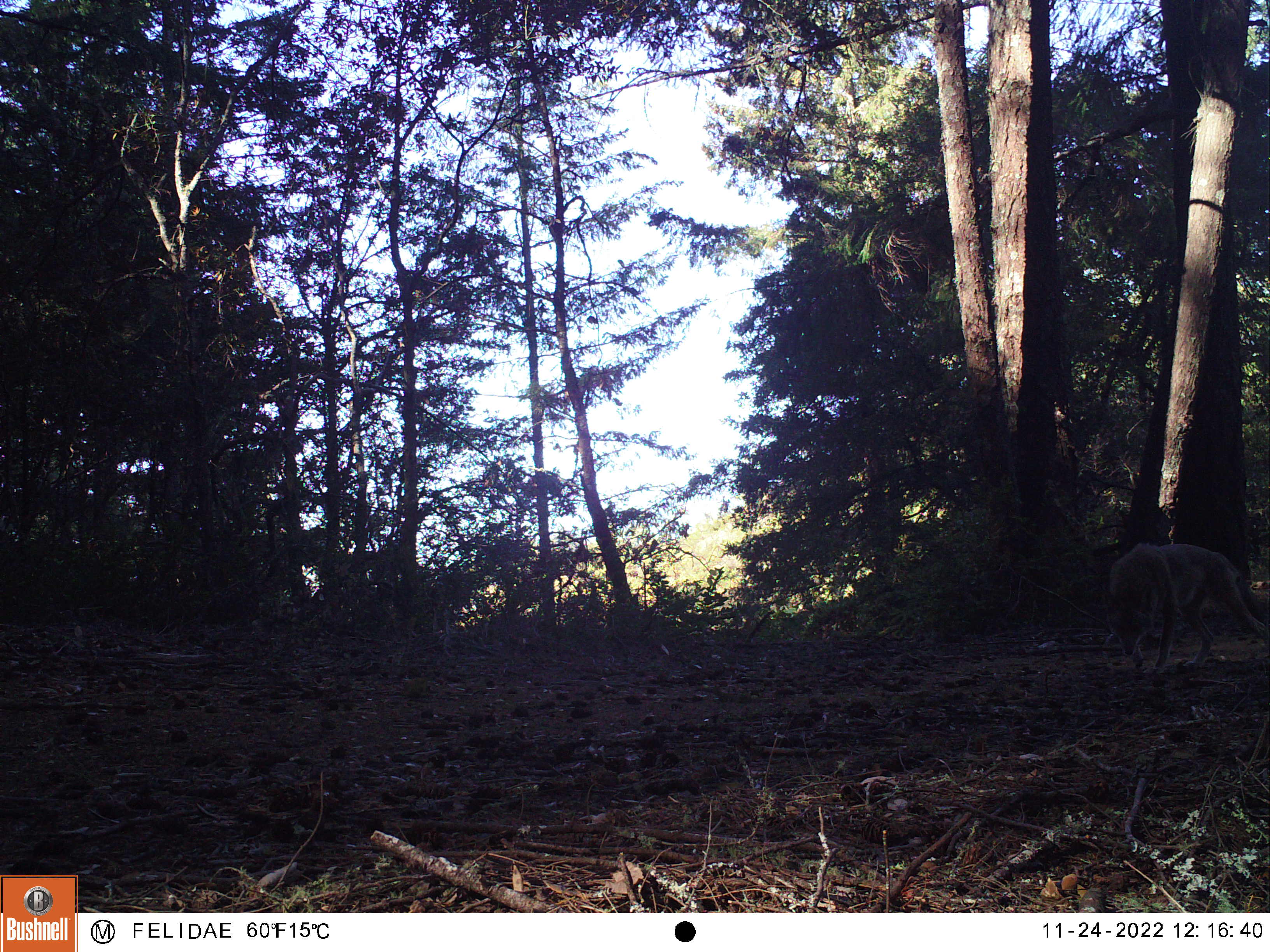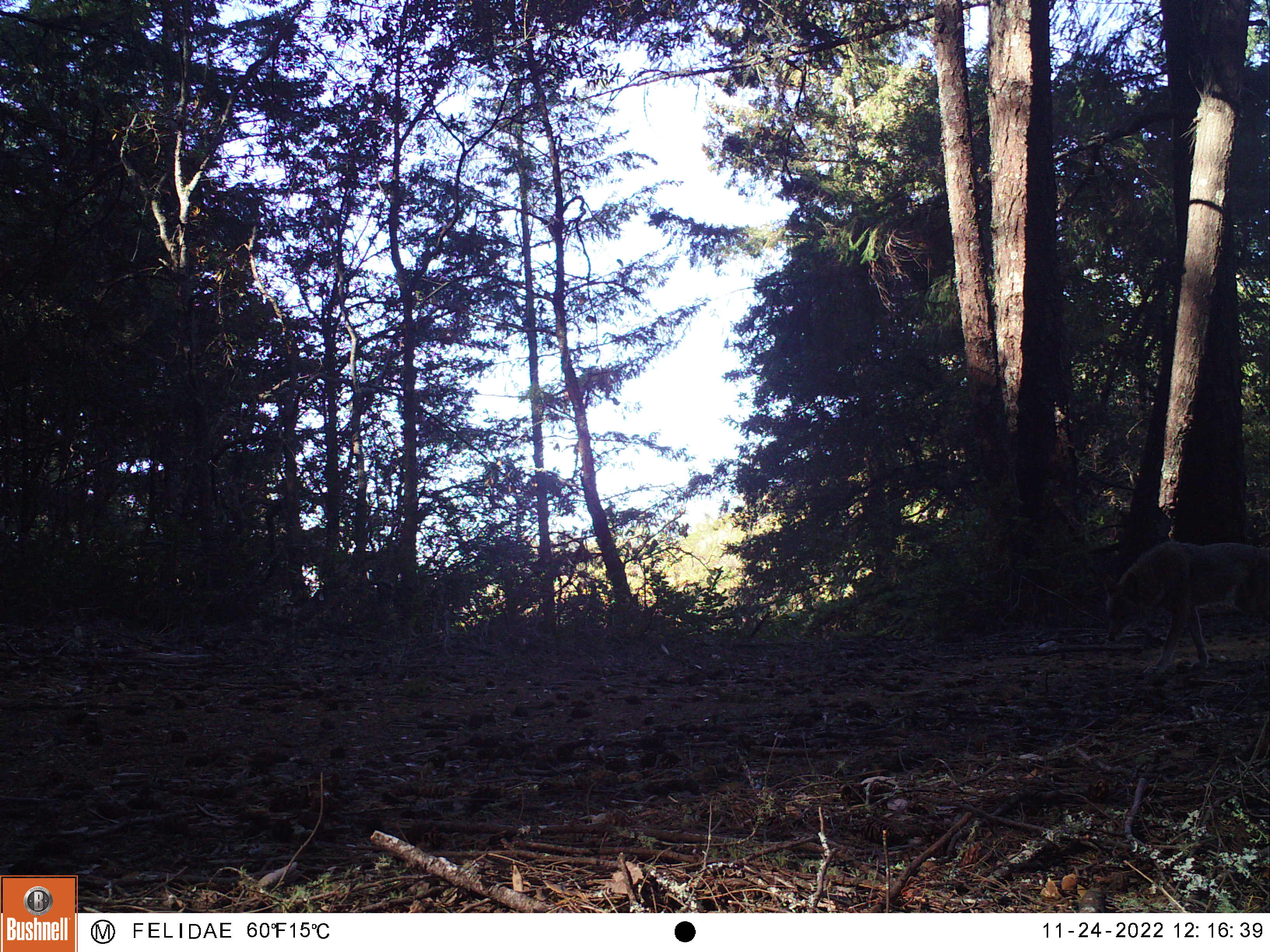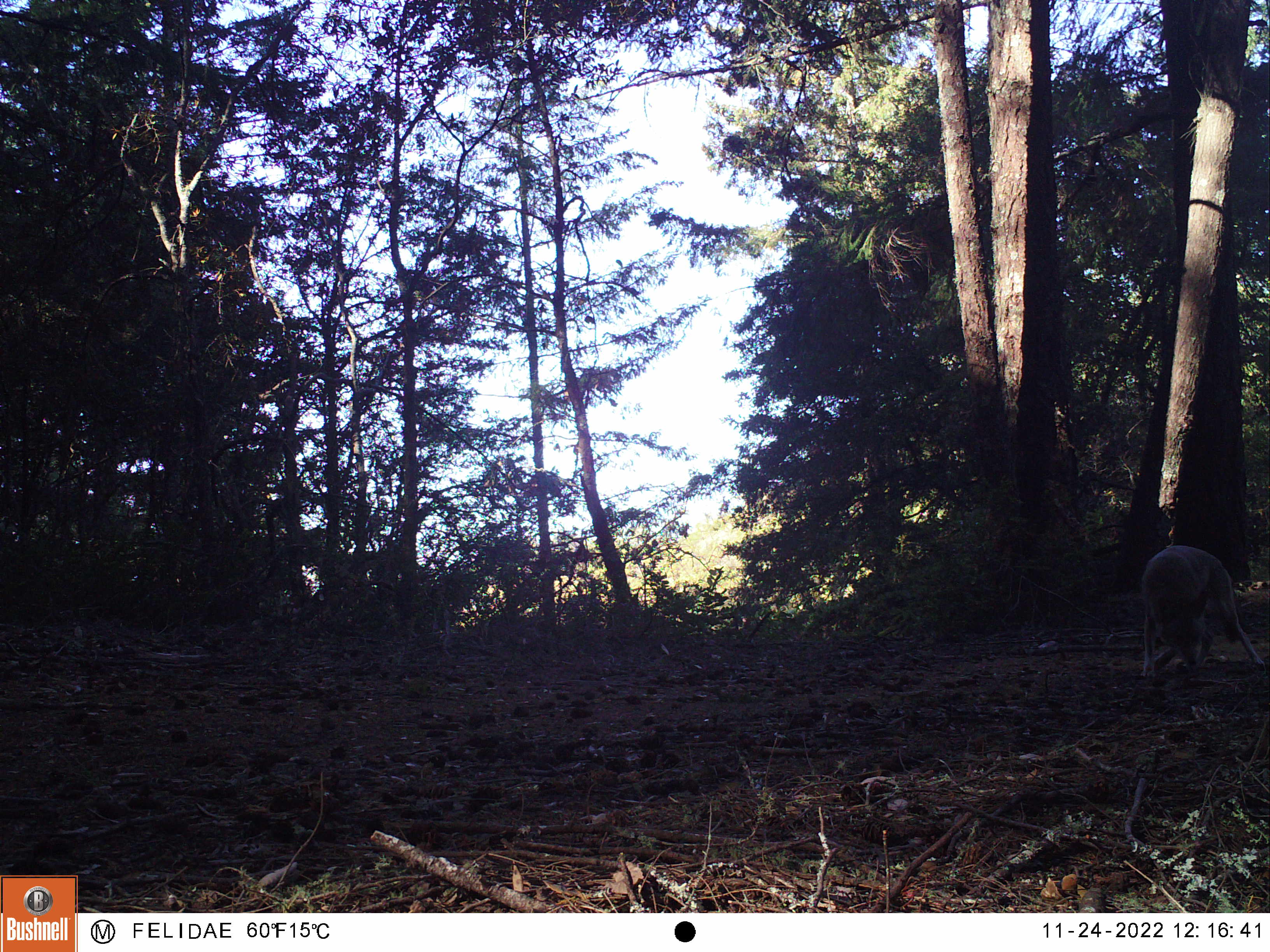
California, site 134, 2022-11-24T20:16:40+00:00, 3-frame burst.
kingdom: Animalia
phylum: Chordata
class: Mammalia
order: Carnivora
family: Canidae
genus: Canis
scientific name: Canis latrans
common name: coyote